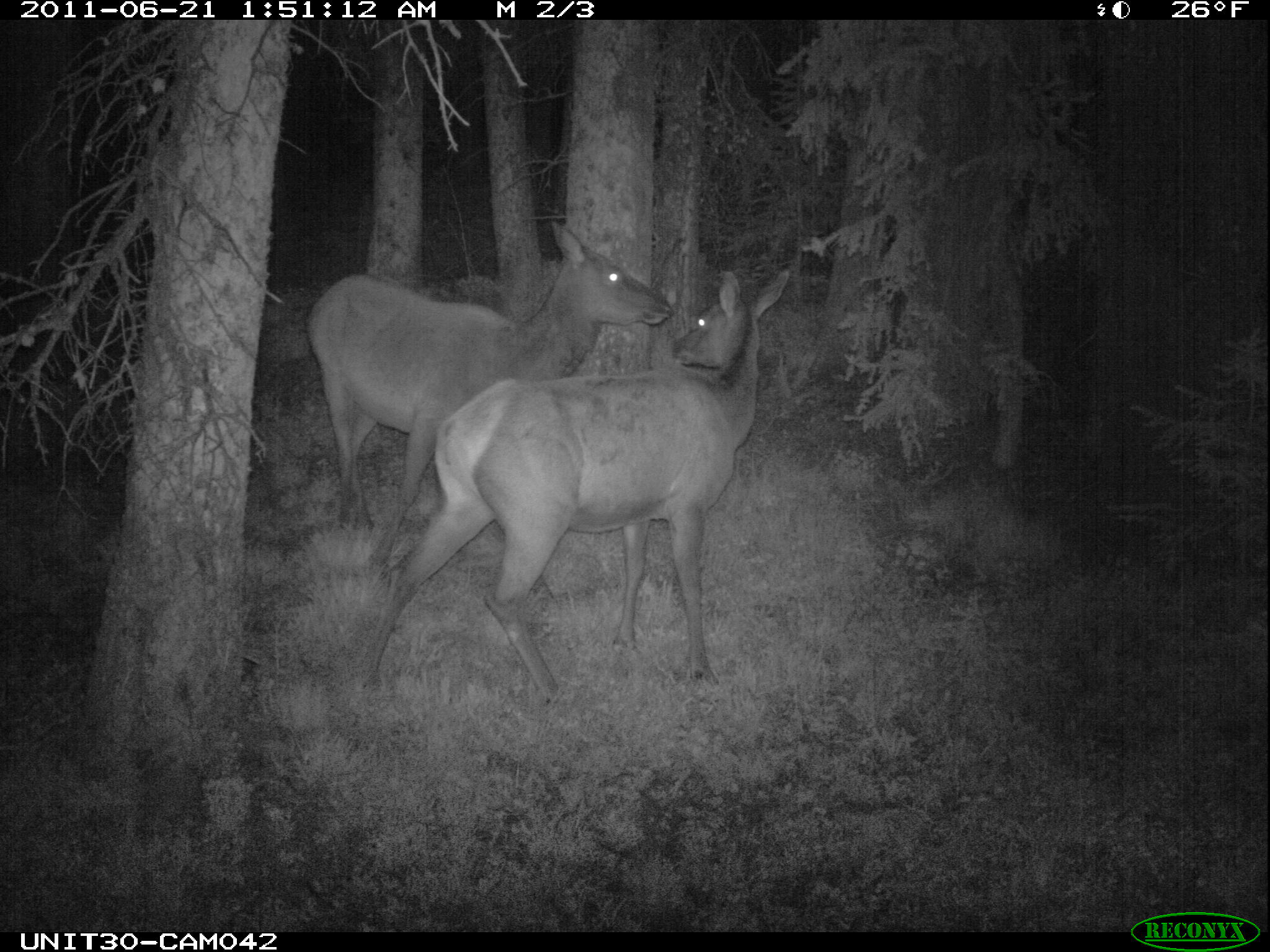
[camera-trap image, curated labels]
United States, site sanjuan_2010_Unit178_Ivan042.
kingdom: Animalia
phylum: Chordata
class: Mammalia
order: Artiodactyla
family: Cervidae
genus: Cervus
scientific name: Cervus elaphus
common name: red deer